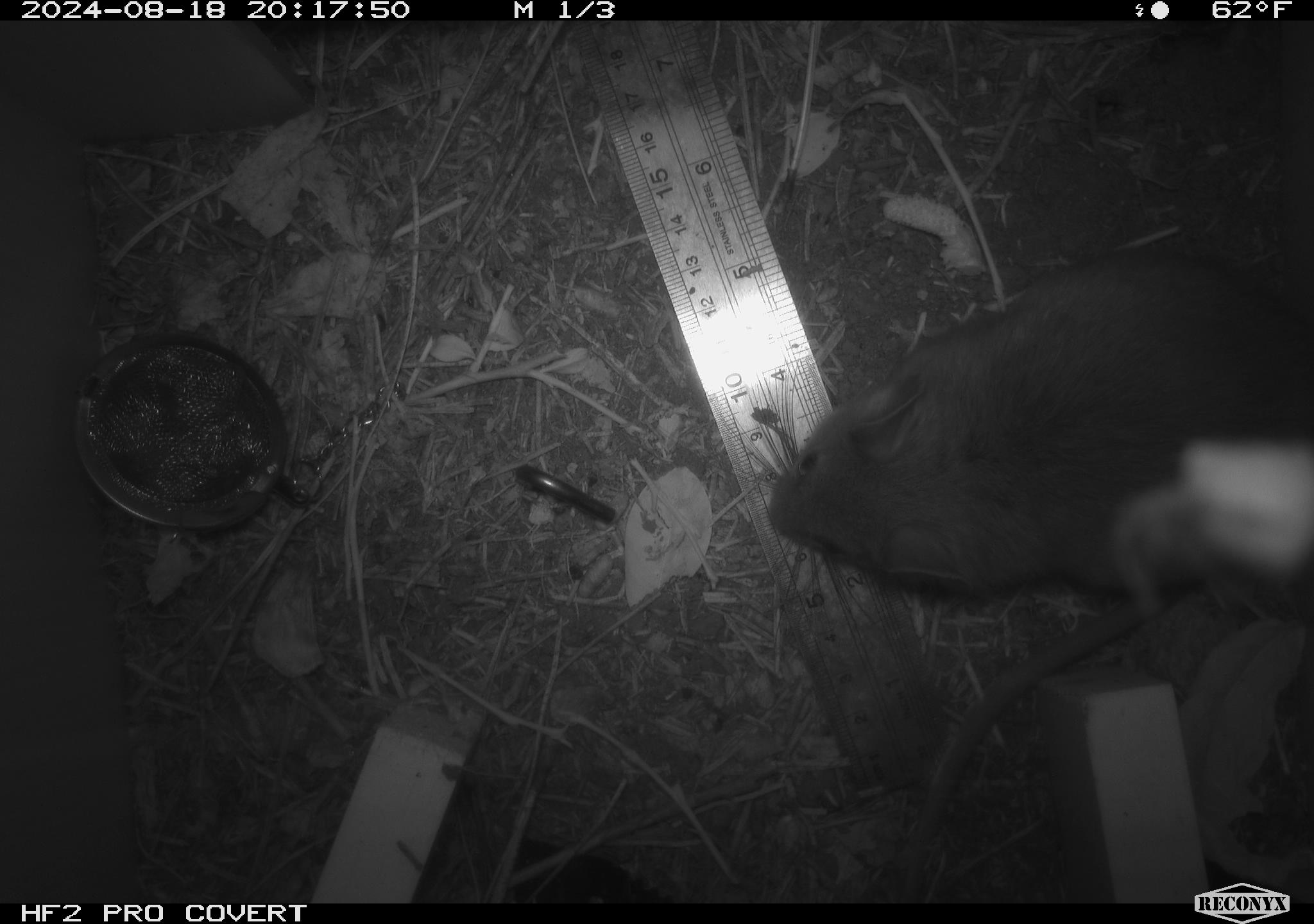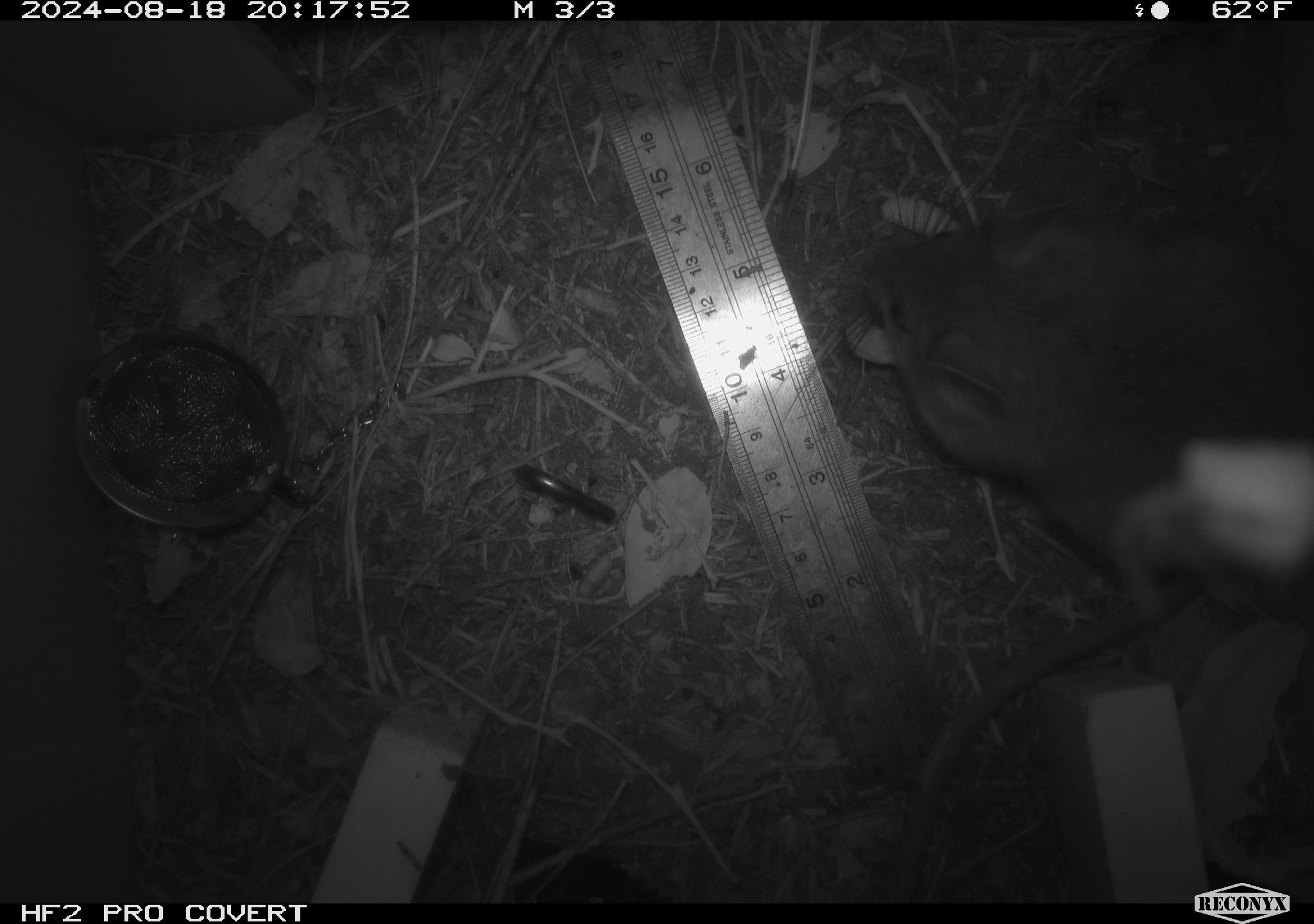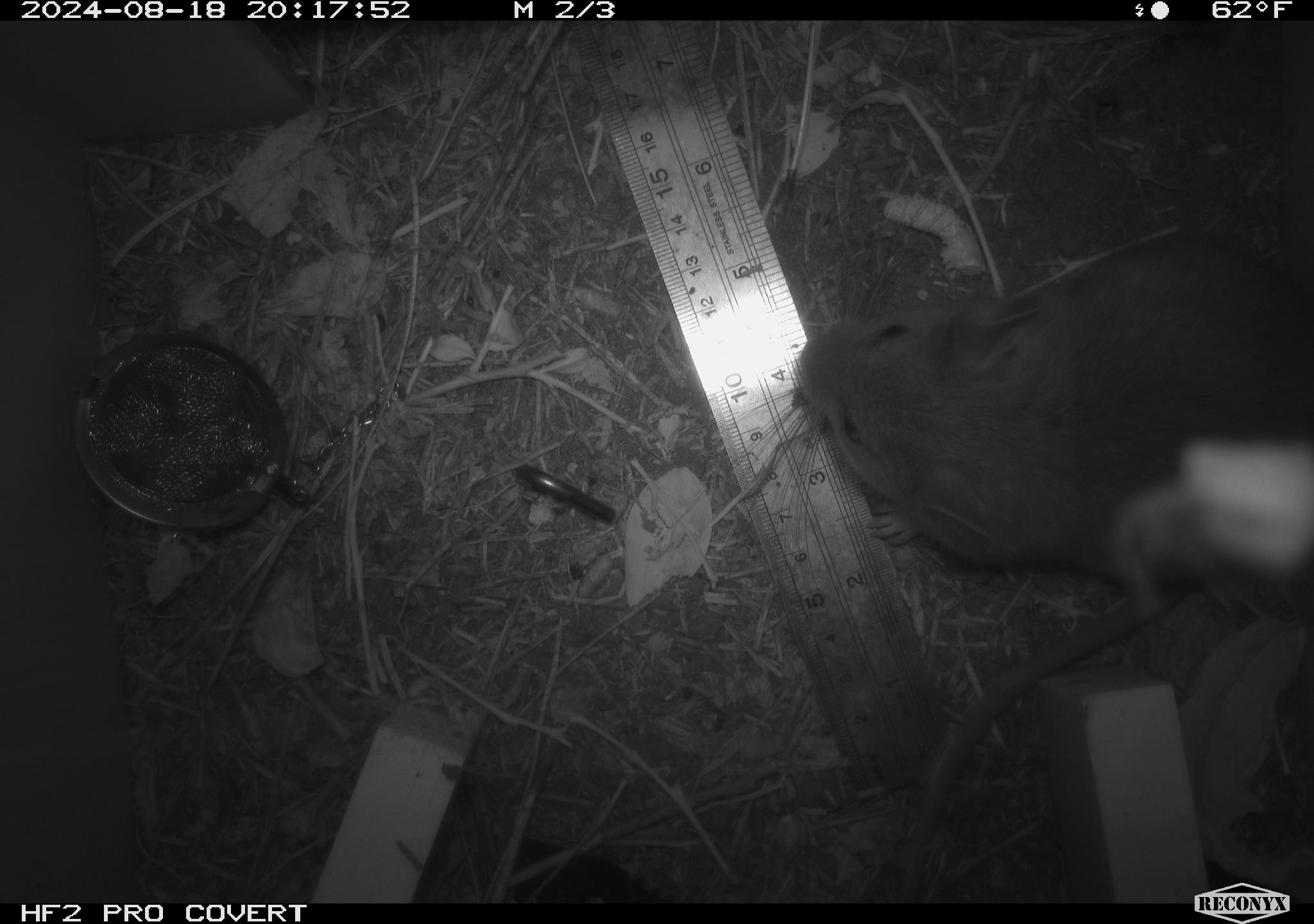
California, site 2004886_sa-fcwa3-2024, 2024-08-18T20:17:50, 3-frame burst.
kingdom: Animalia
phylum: Chordata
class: Mammalia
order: Rodentia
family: Cricetidae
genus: Neotoma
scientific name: Neotoma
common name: pack rat or woodrat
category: neotoma species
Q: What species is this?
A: Neotoma species (pack rat or woodrat) (Neotoma).